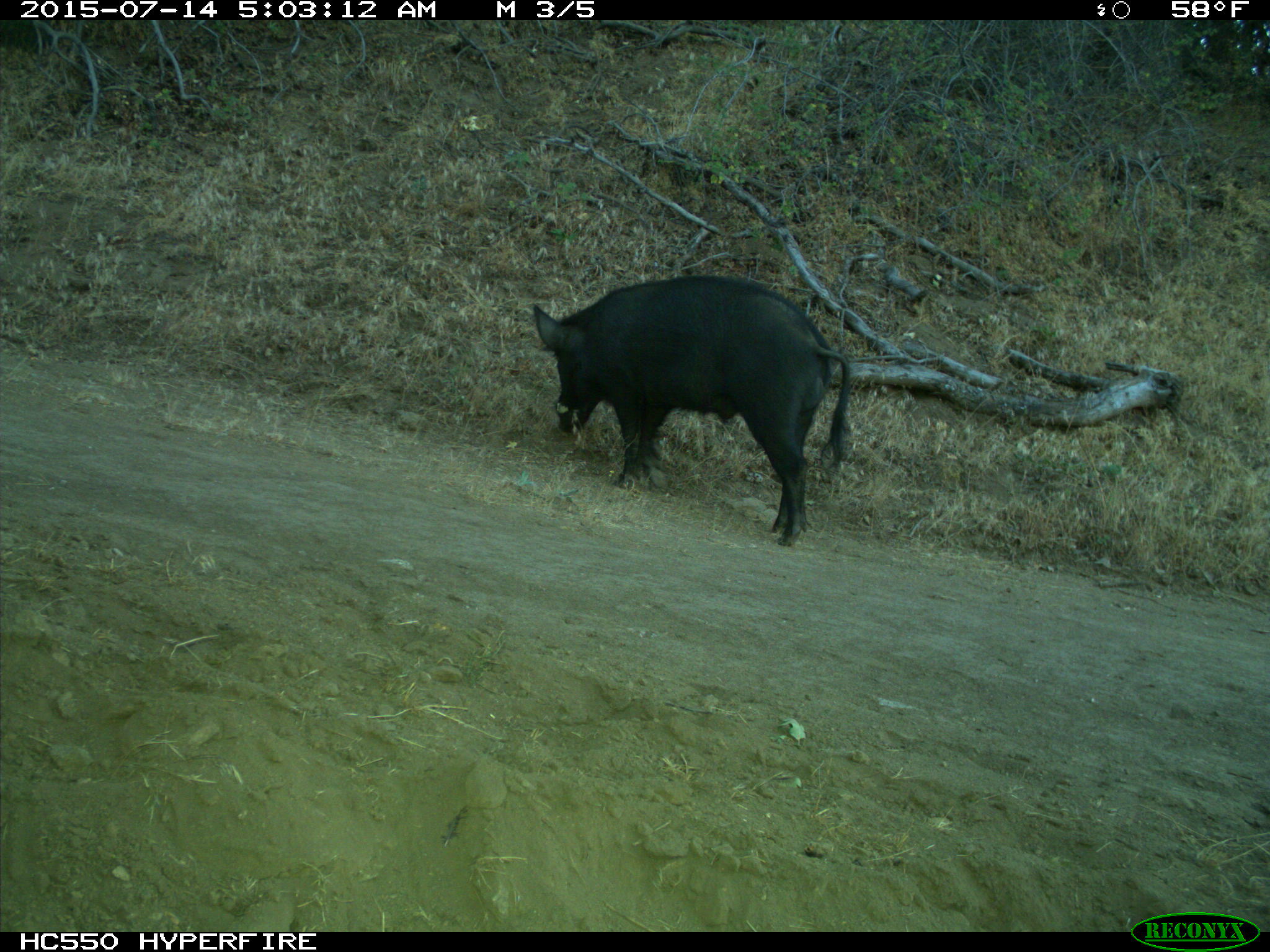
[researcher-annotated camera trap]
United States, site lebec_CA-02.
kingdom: Animalia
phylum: Chordata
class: Mammalia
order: Artiodactyla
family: Suidae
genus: Sus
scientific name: Sus scrofa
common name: wild boar